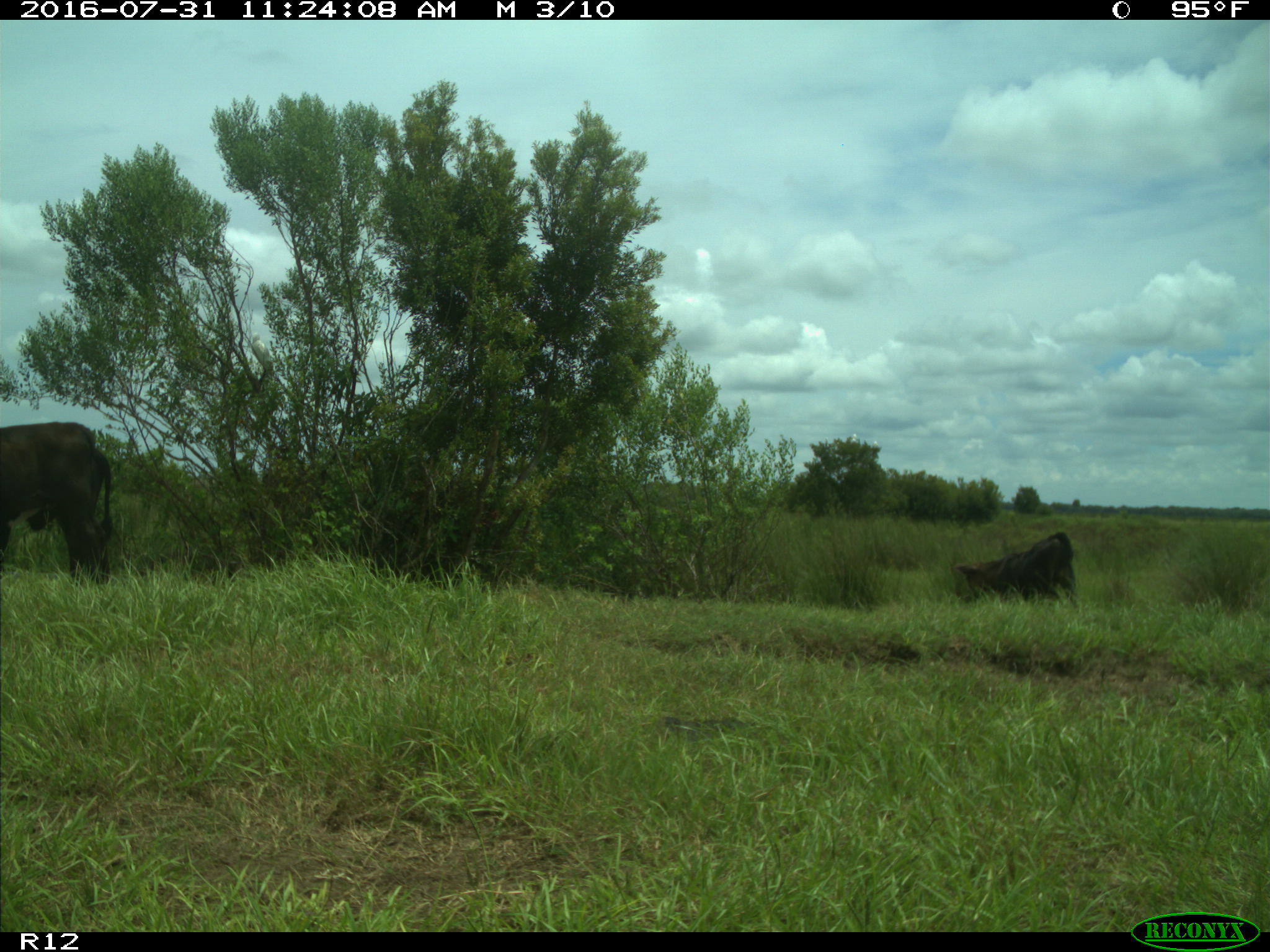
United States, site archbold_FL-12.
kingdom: Animalia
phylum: Chordata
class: Mammalia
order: Artiodactyla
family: Bovidae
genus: Bos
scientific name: Bos taurus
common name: domestic cow